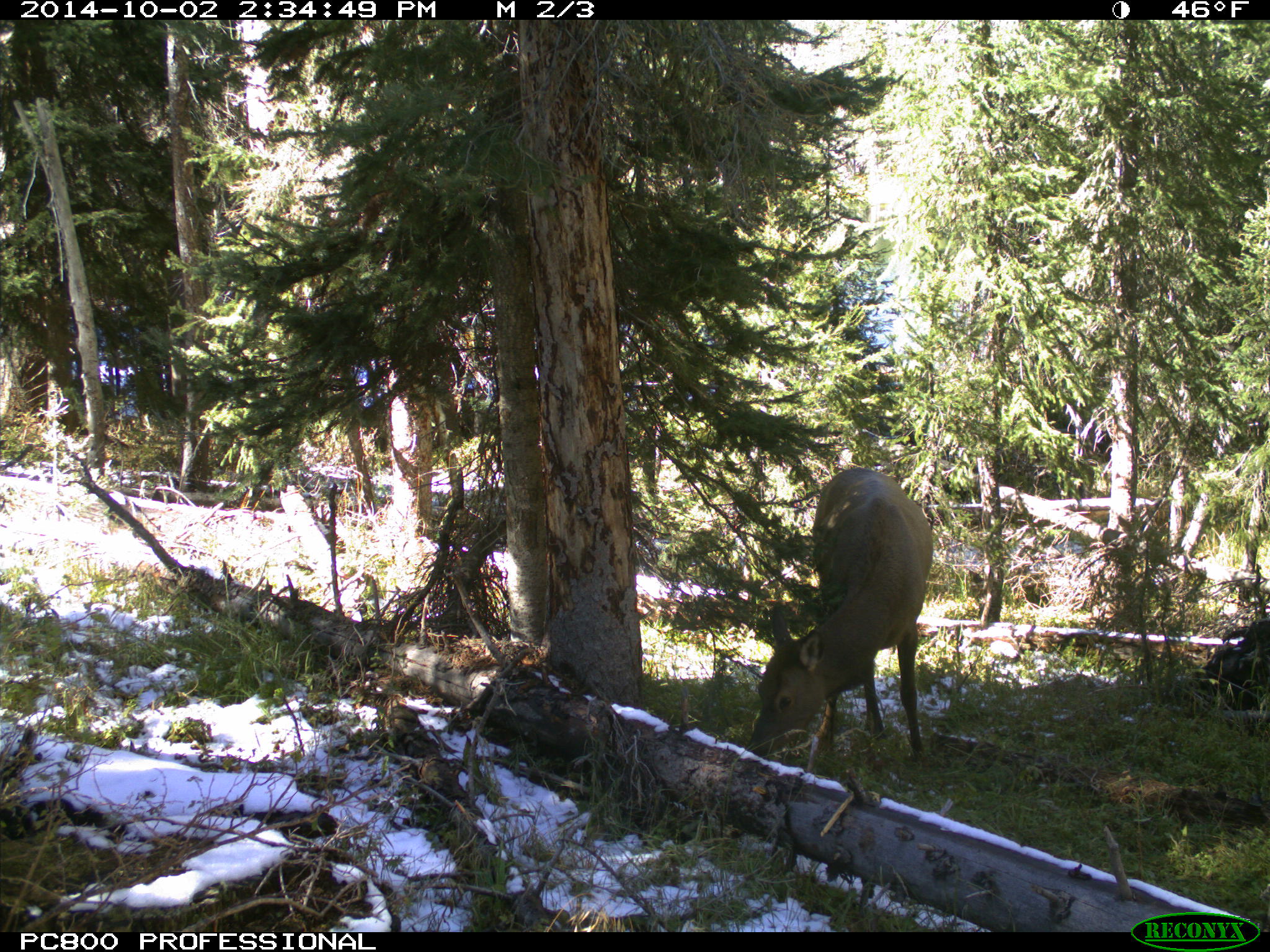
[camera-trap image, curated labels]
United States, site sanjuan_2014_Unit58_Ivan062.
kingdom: Animalia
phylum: Chordata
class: Mammalia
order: Artiodactyla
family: Cervidae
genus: Cervus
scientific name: Cervus elaphus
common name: red deer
Cervus elaphus (red deer).